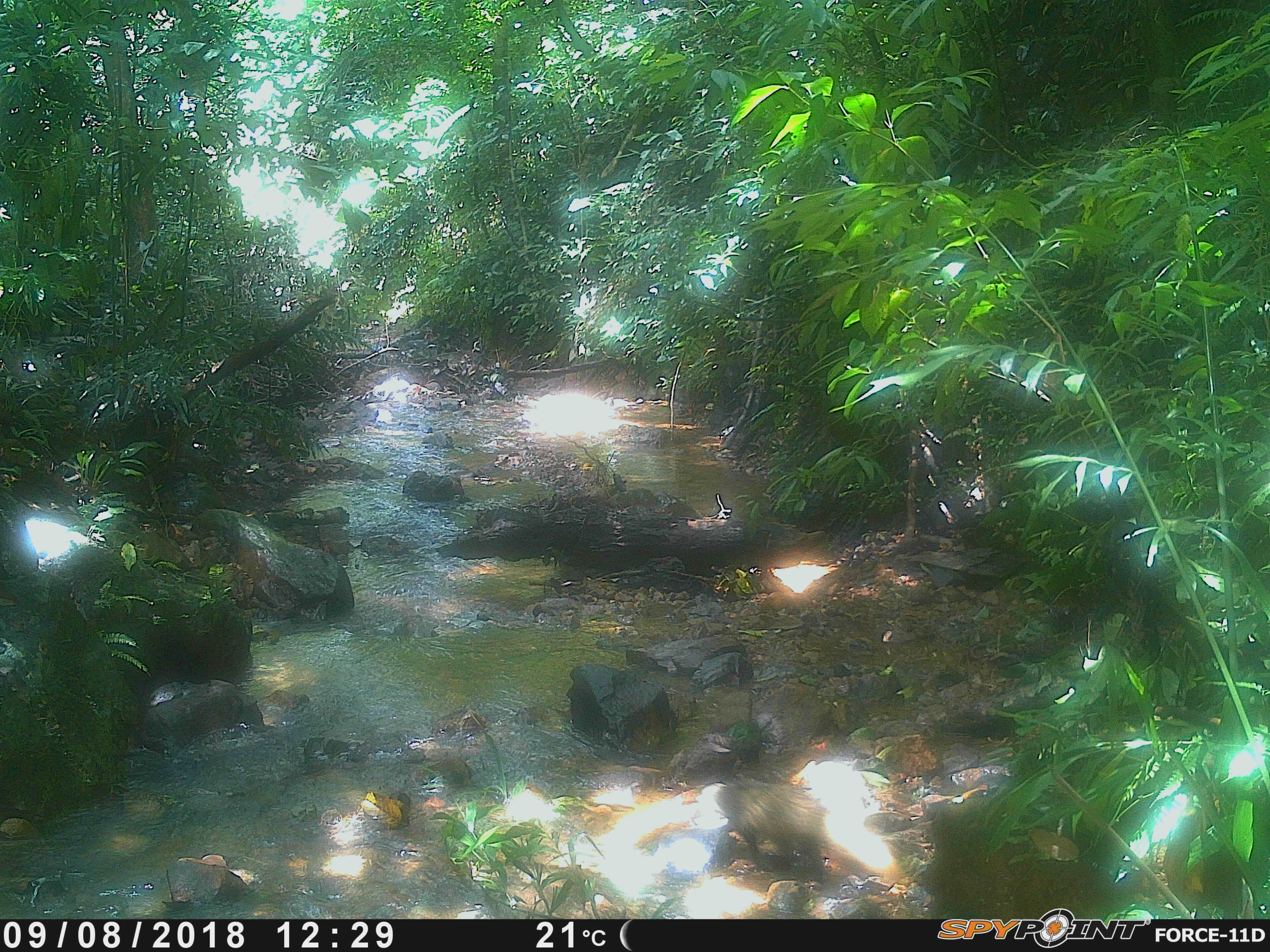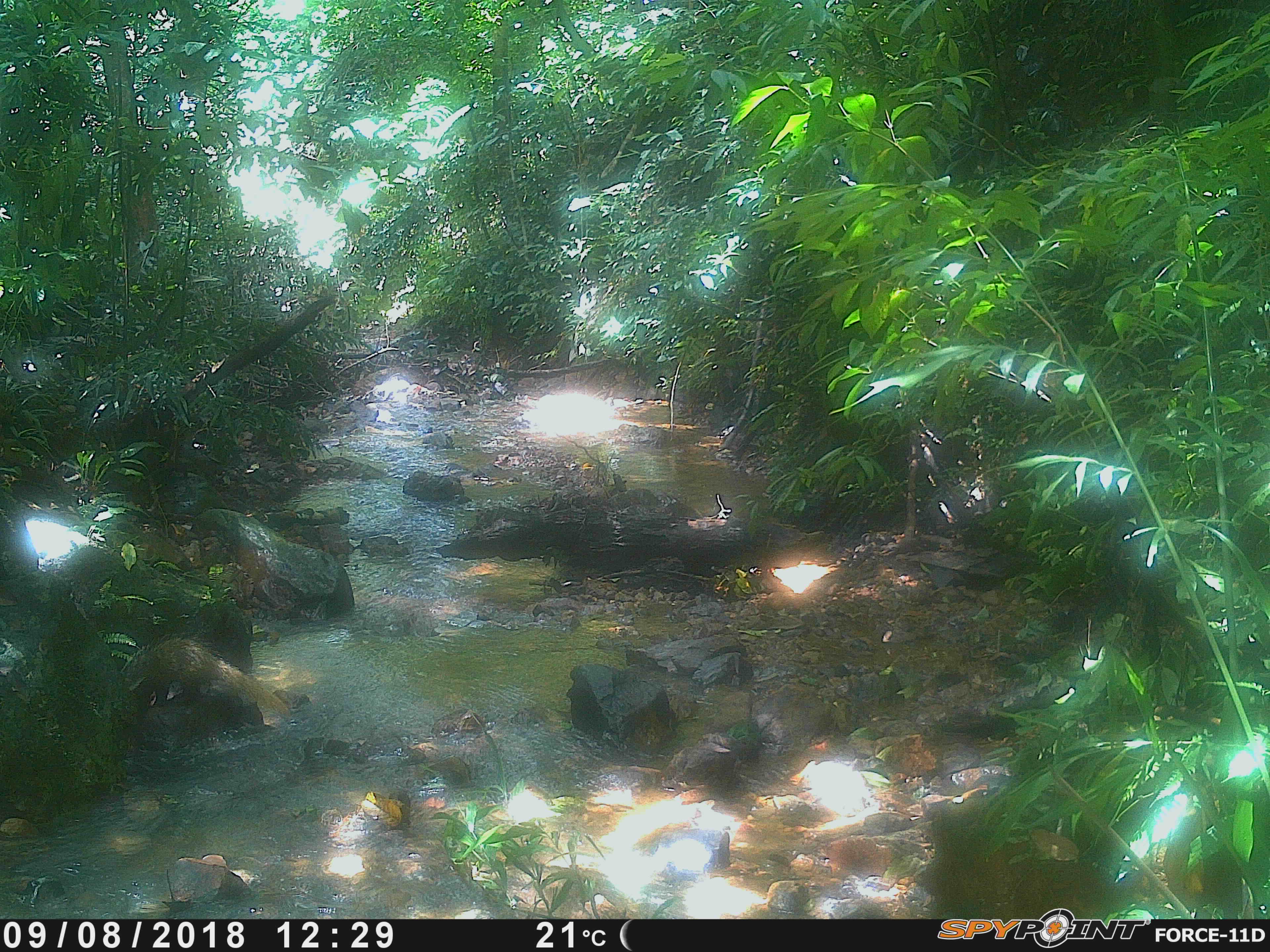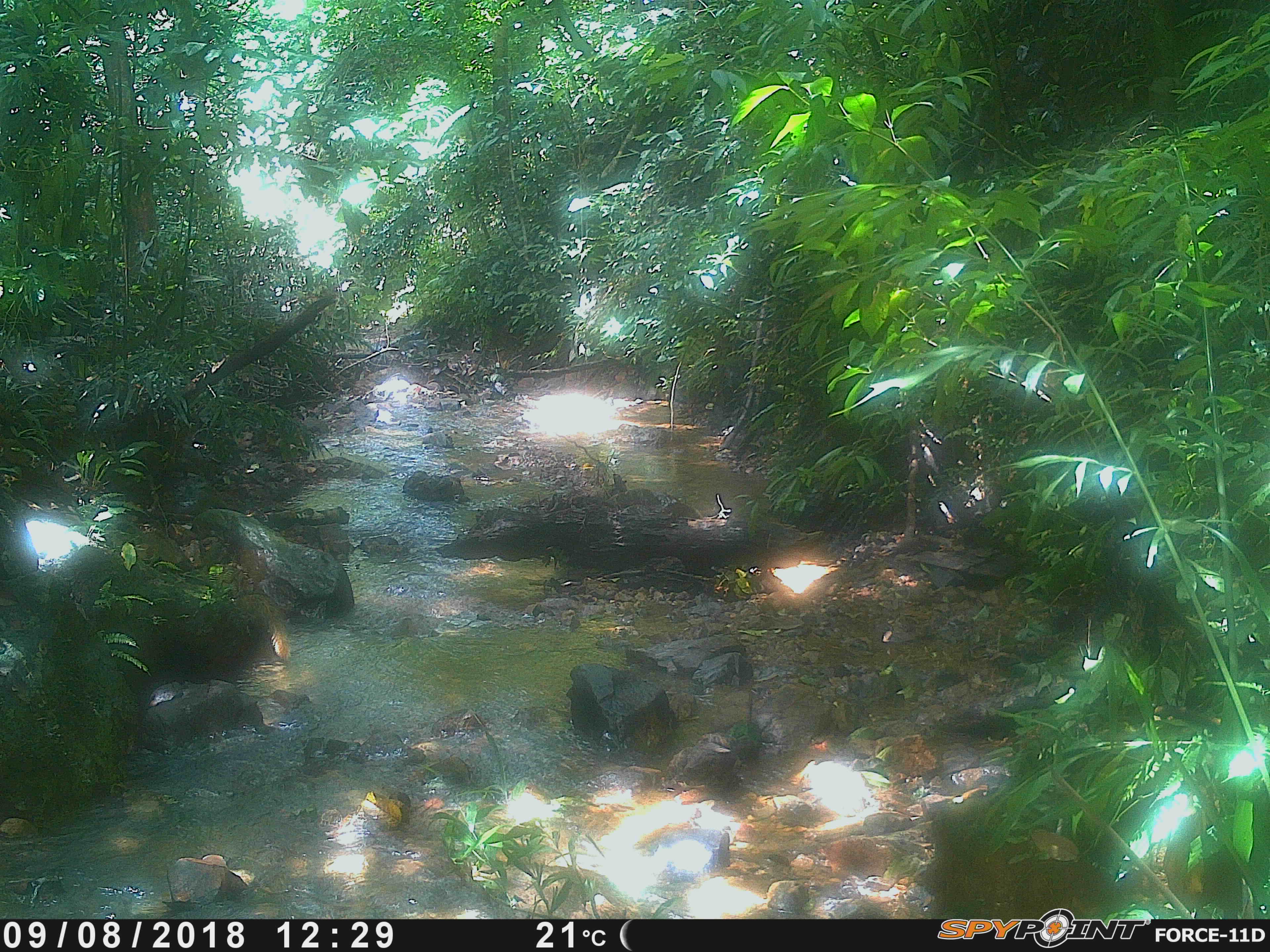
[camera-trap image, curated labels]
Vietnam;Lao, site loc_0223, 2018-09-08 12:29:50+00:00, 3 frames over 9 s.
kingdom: Animalia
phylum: Chordata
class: Mammalia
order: Carnivora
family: Herpestidae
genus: Urva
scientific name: Urva urva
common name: crab-eating mongoose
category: crab eating mongoose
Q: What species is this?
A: Crab eating mongoose (crab-eating mongoose) (Urva urva).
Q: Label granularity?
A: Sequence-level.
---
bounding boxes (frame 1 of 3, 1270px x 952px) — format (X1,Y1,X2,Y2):
crab eating mongoose: (715,768,871,880)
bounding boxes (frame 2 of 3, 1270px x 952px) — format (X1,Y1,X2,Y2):
crab eating mongoose: (118,631,291,719)